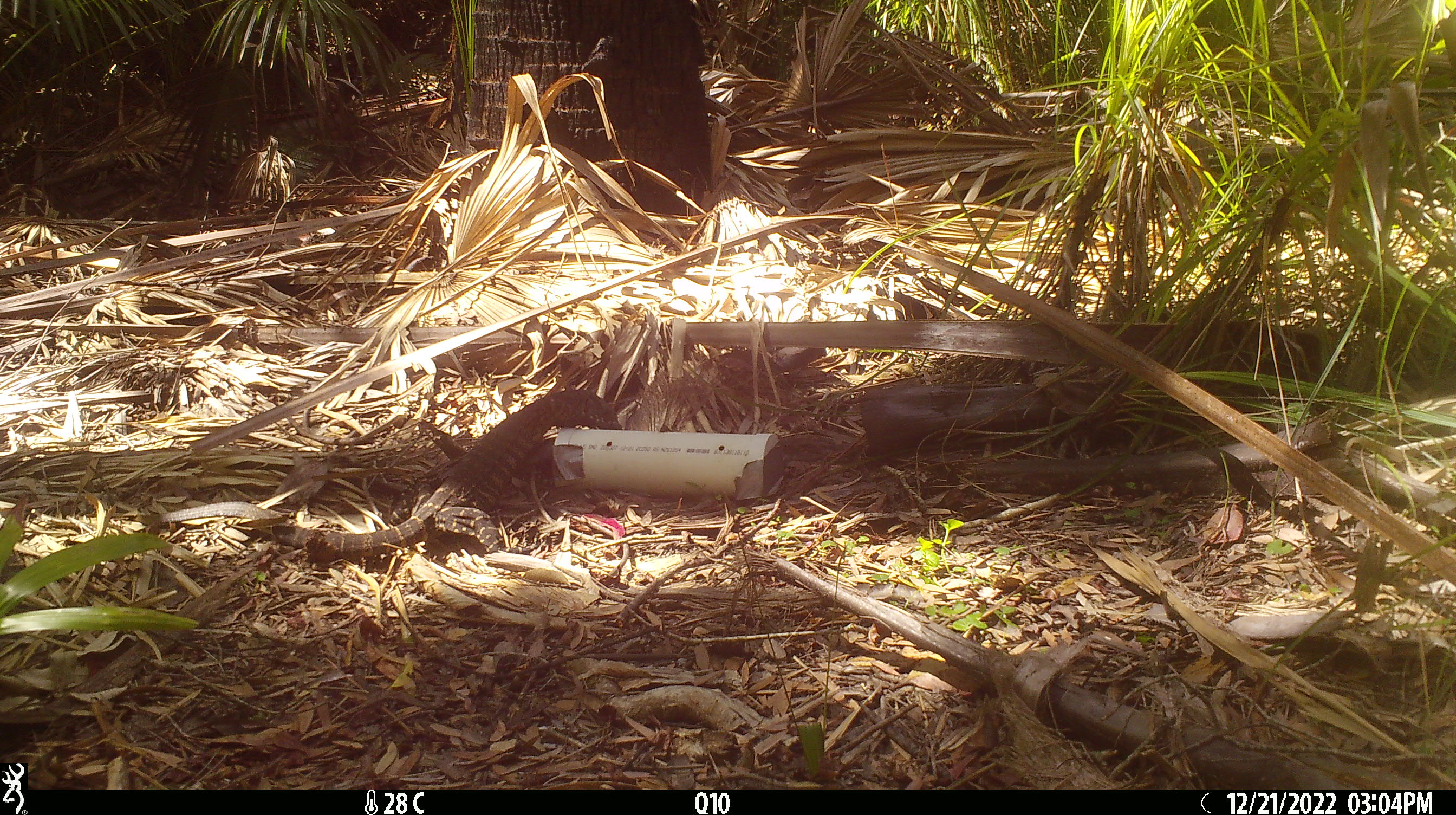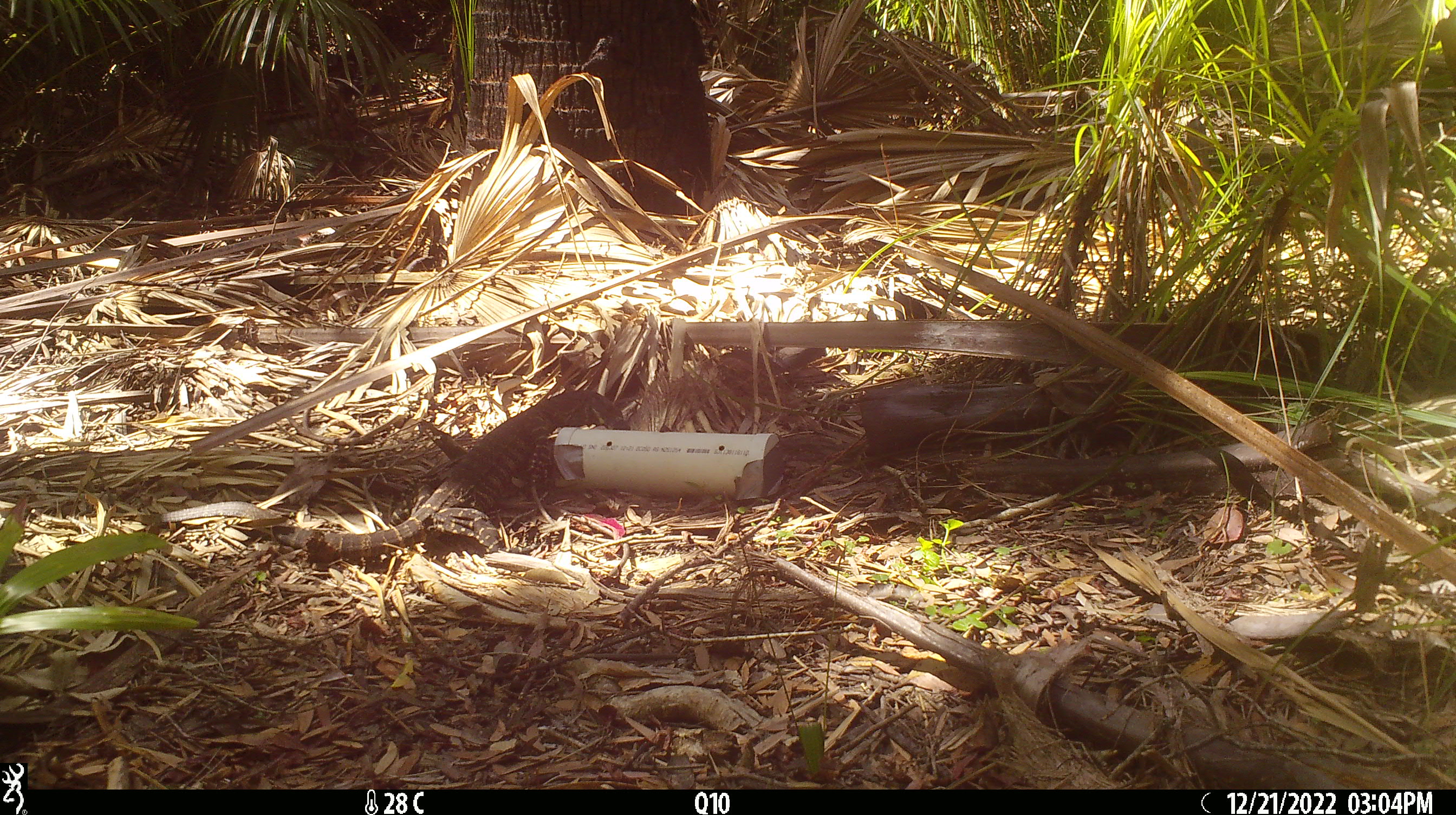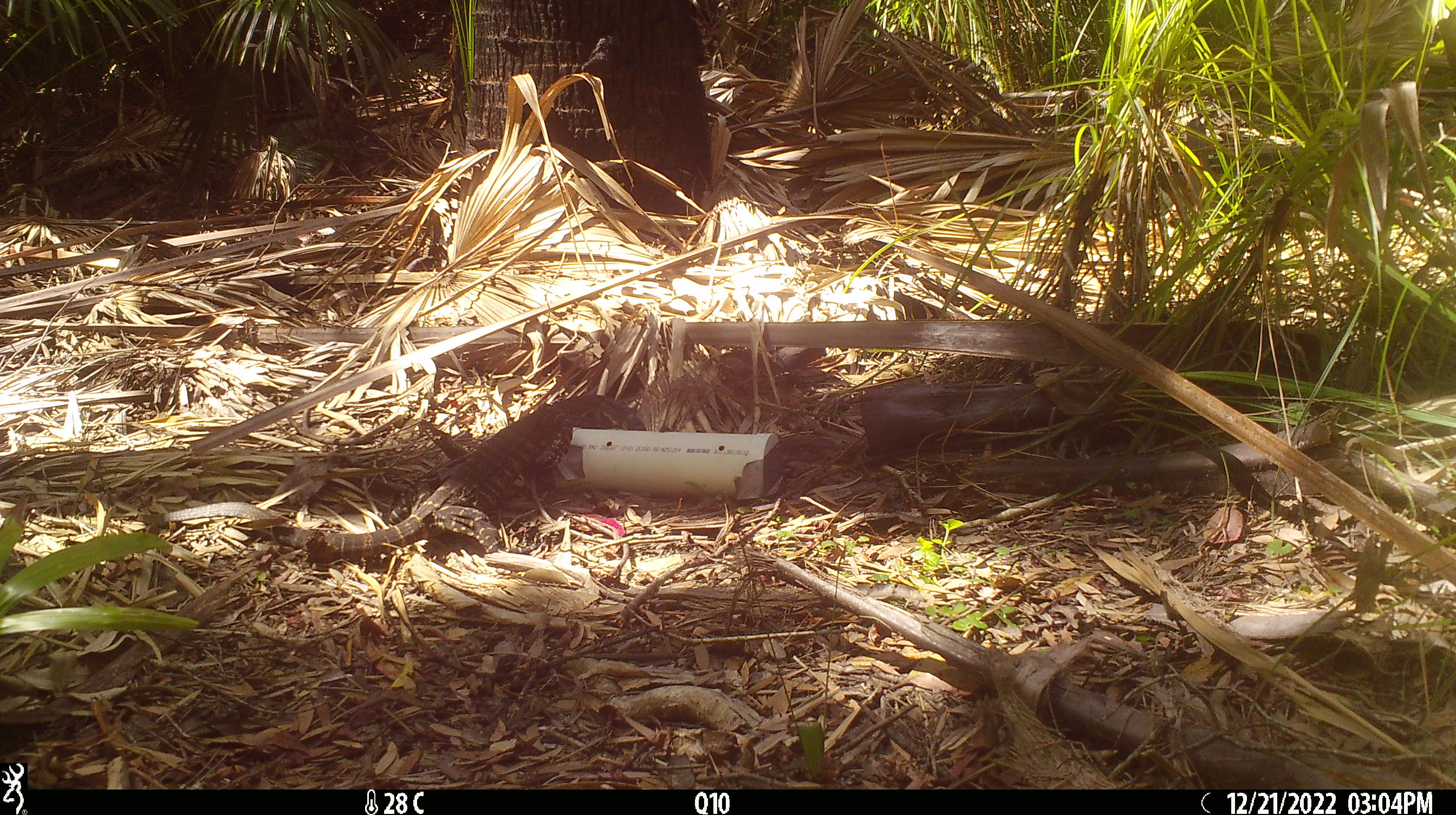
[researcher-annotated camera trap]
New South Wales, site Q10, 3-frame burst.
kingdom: Animalia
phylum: Chordata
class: Reptilia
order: Squamata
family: Varanidae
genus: Varanus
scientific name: Varanus varius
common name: lace monitor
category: goanna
Goanna (lace monitor) (Varanus varius).